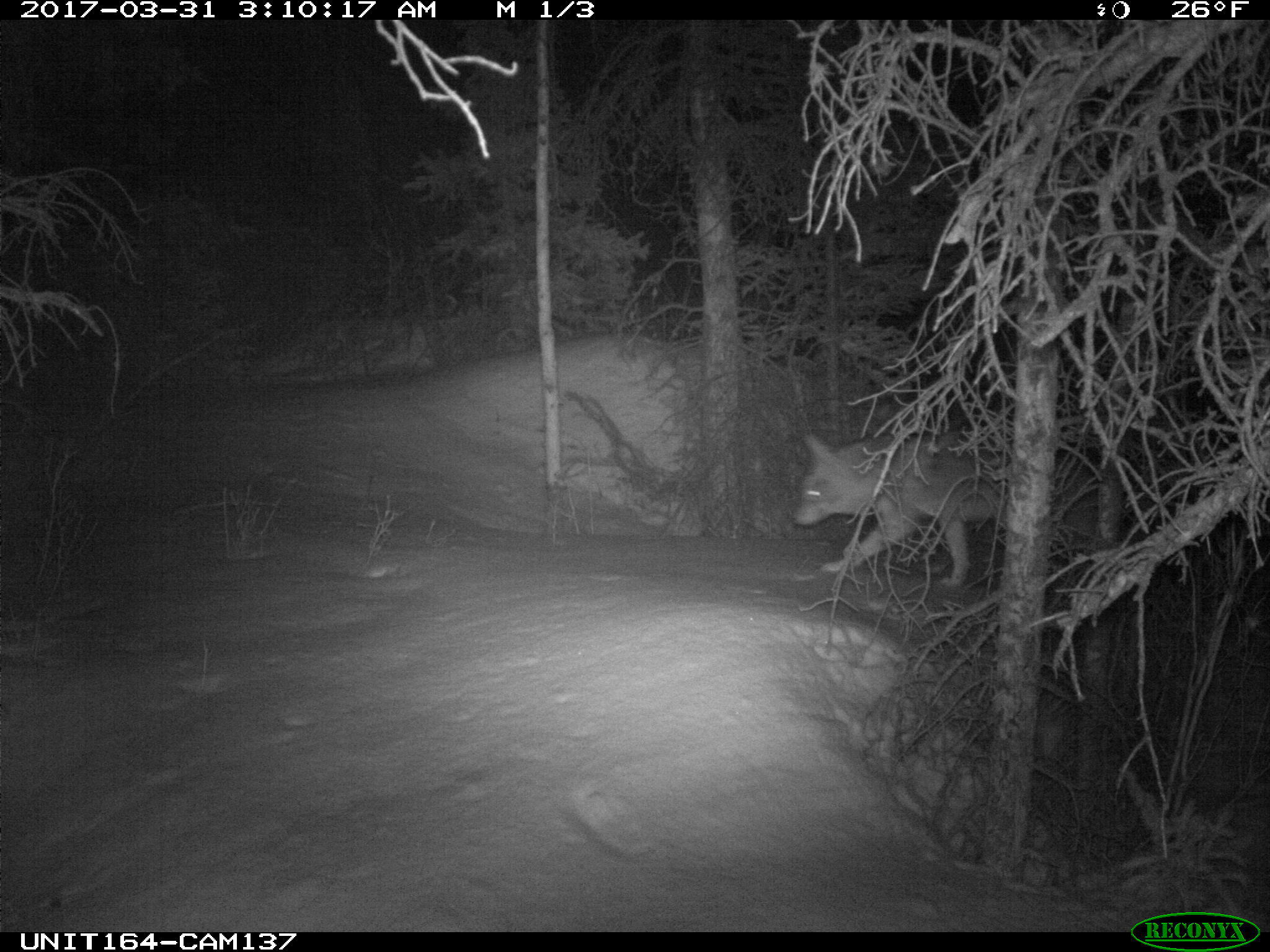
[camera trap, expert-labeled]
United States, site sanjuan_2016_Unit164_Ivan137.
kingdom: Animalia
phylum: Chordata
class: Mammalia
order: Carnivora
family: Canidae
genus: Canis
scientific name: Canis latrans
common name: coyote